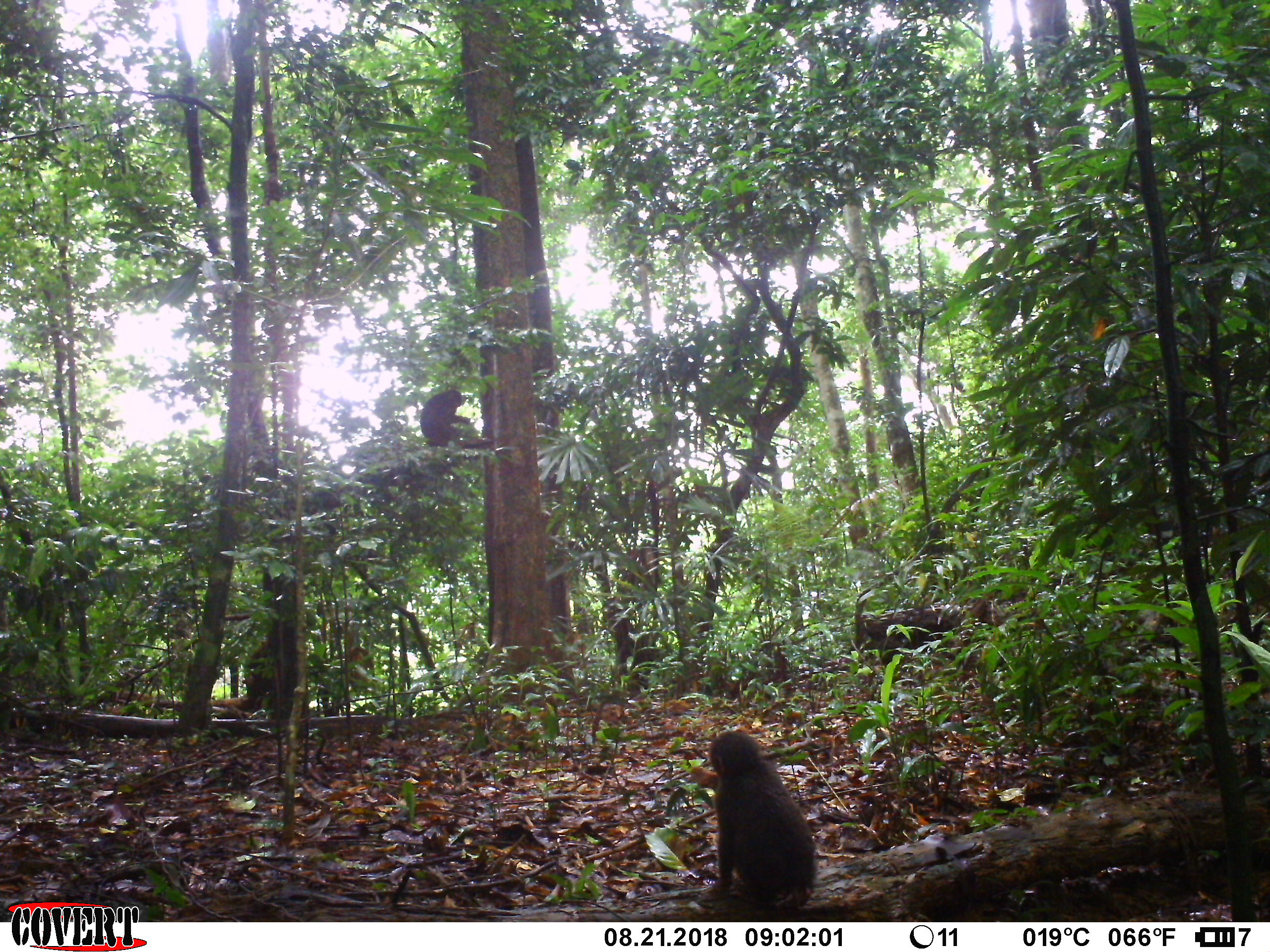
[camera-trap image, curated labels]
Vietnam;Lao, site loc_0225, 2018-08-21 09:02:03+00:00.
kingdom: Animalia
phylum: Chordata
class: Mammalia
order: Primates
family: Cercopithecidae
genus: Macaca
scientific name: Macaca arctoides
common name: stump-tailed macaque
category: stump tailed macaque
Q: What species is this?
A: Stump tailed macaque (stump-tailed macaque) (Macaca arctoides).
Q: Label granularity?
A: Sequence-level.